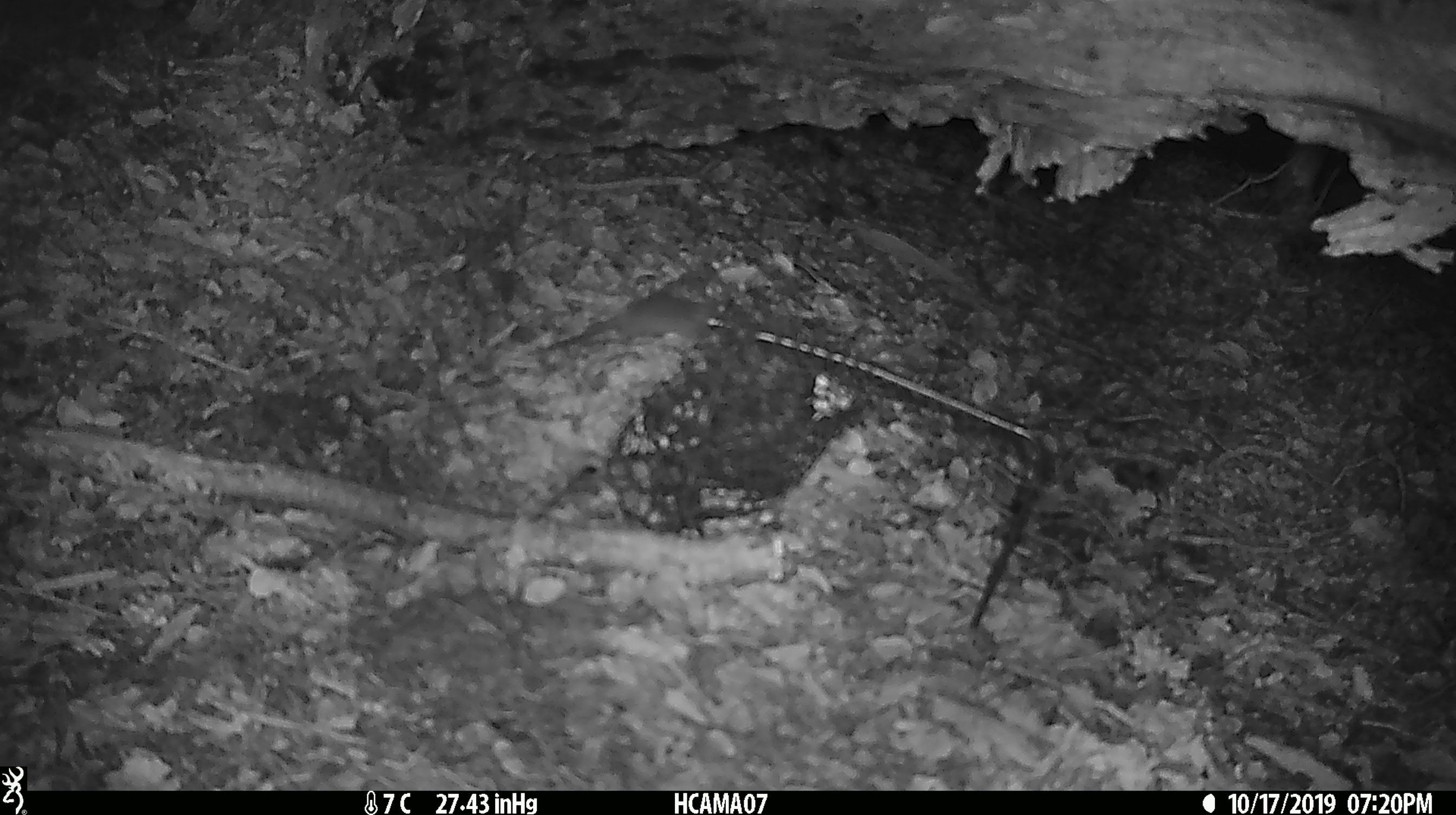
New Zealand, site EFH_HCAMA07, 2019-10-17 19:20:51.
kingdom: Animalia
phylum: Chordata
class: Mammalia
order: Rodentia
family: Muridae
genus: Mus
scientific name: Mus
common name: mouse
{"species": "mouse (Mus)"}